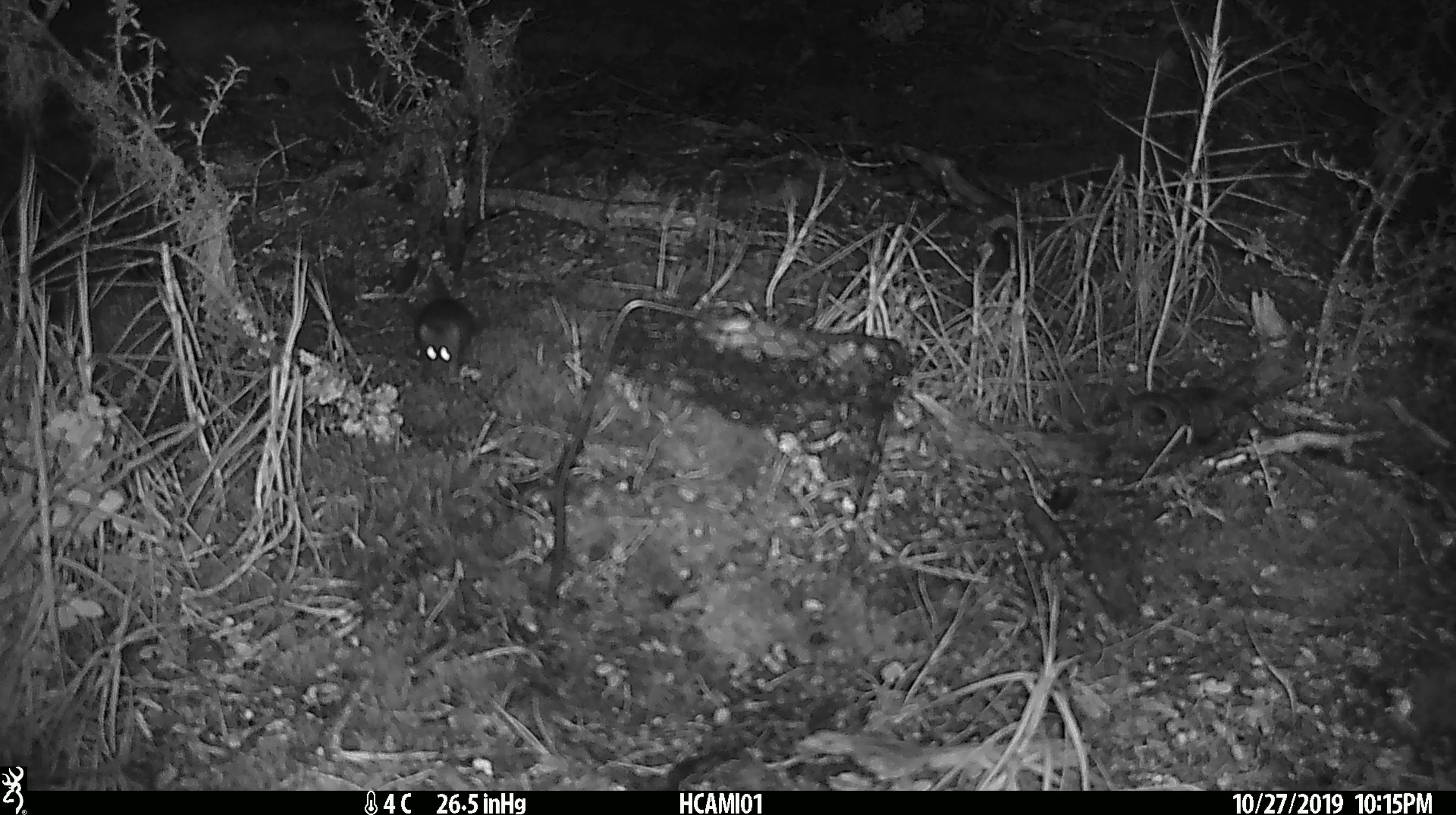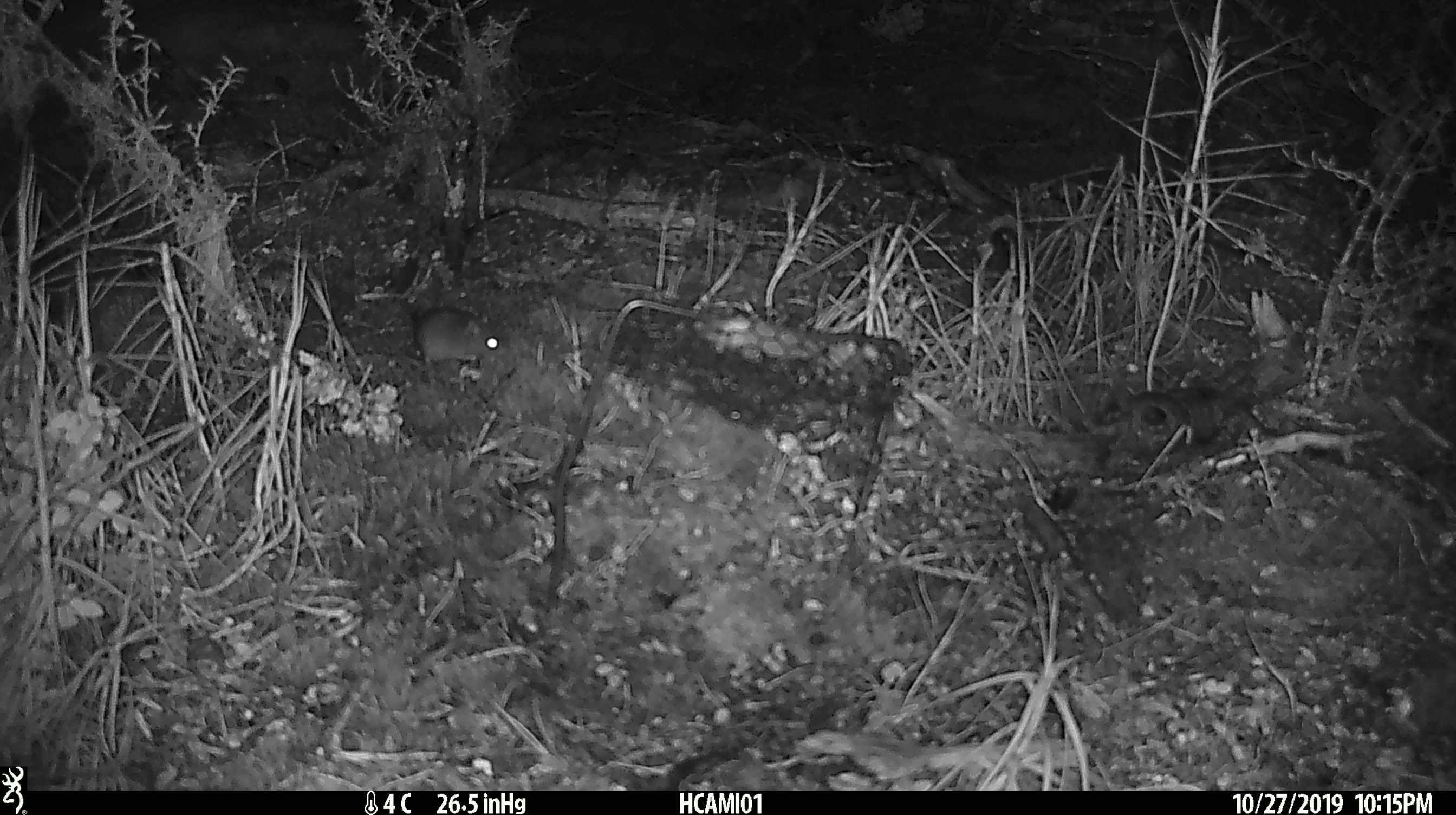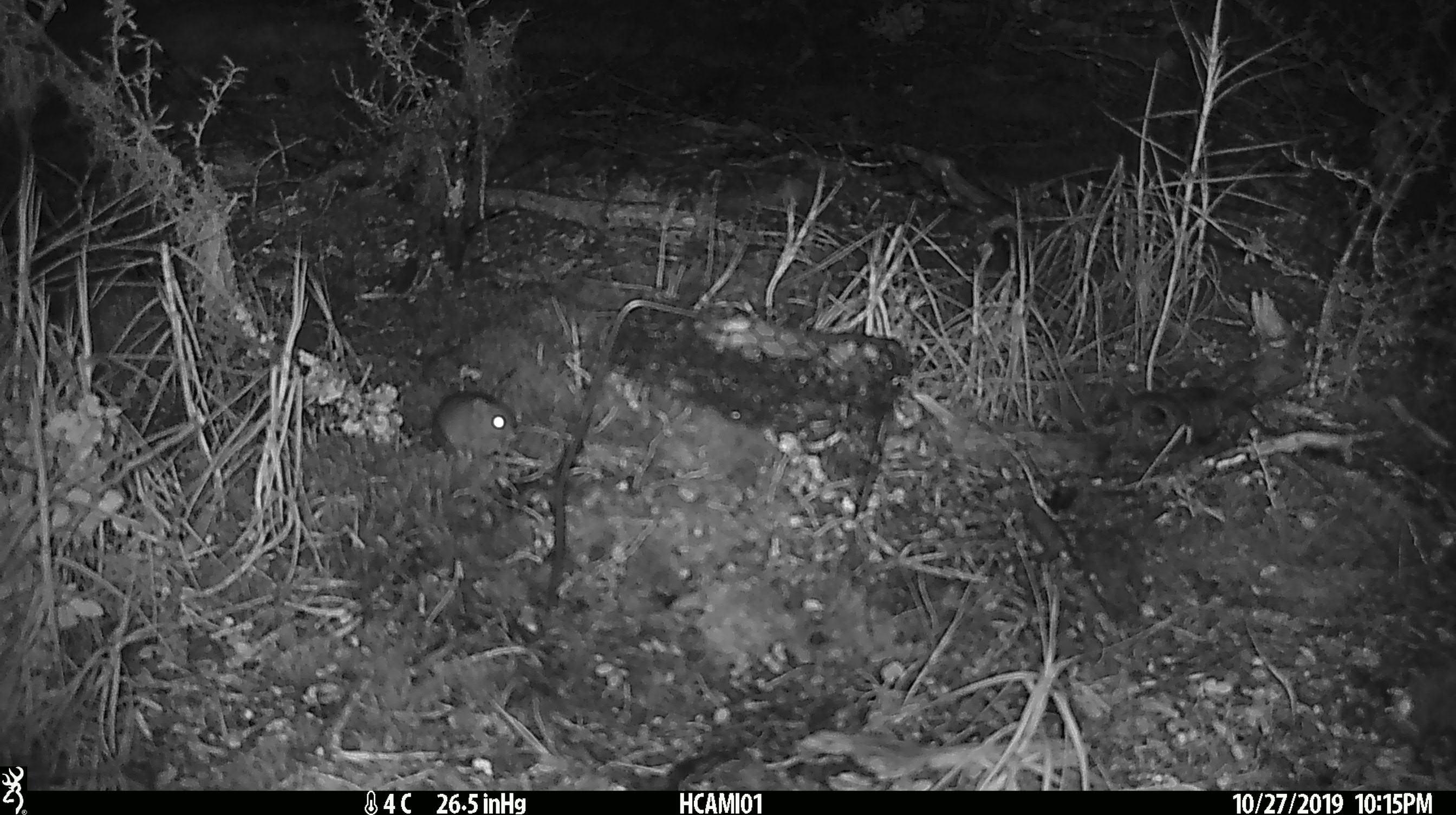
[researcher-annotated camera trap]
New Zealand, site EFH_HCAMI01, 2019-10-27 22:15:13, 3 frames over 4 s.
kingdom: Animalia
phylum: Chordata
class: Mammalia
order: Rodentia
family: Muridae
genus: Mus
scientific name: Mus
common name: mouse